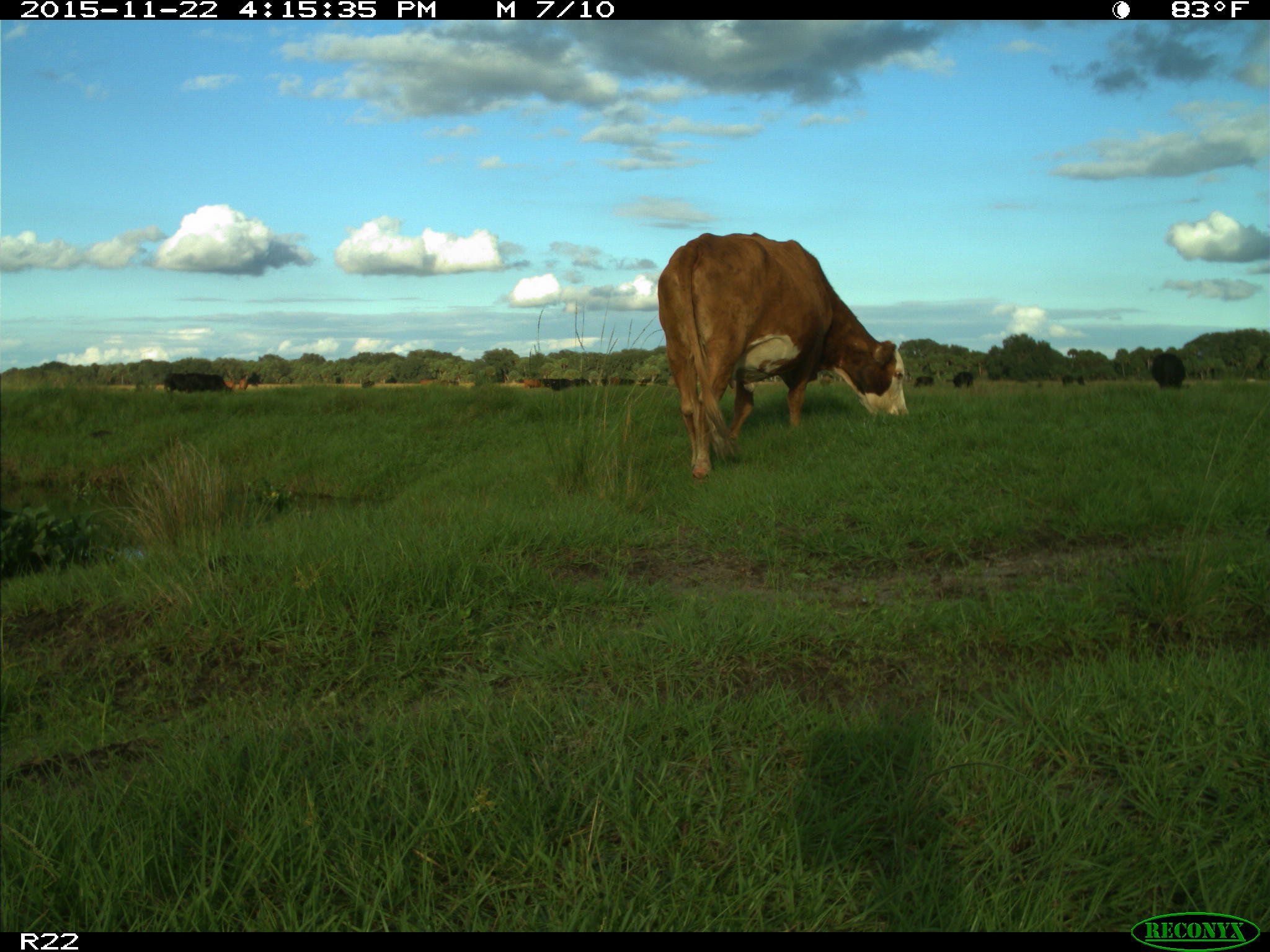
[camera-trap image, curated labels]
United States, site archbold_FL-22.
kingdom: Animalia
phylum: Chordata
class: Mammalia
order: Artiodactyla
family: Bovidae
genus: Bos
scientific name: Bos taurus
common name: domestic cow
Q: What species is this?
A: Bos taurus (domestic cow).